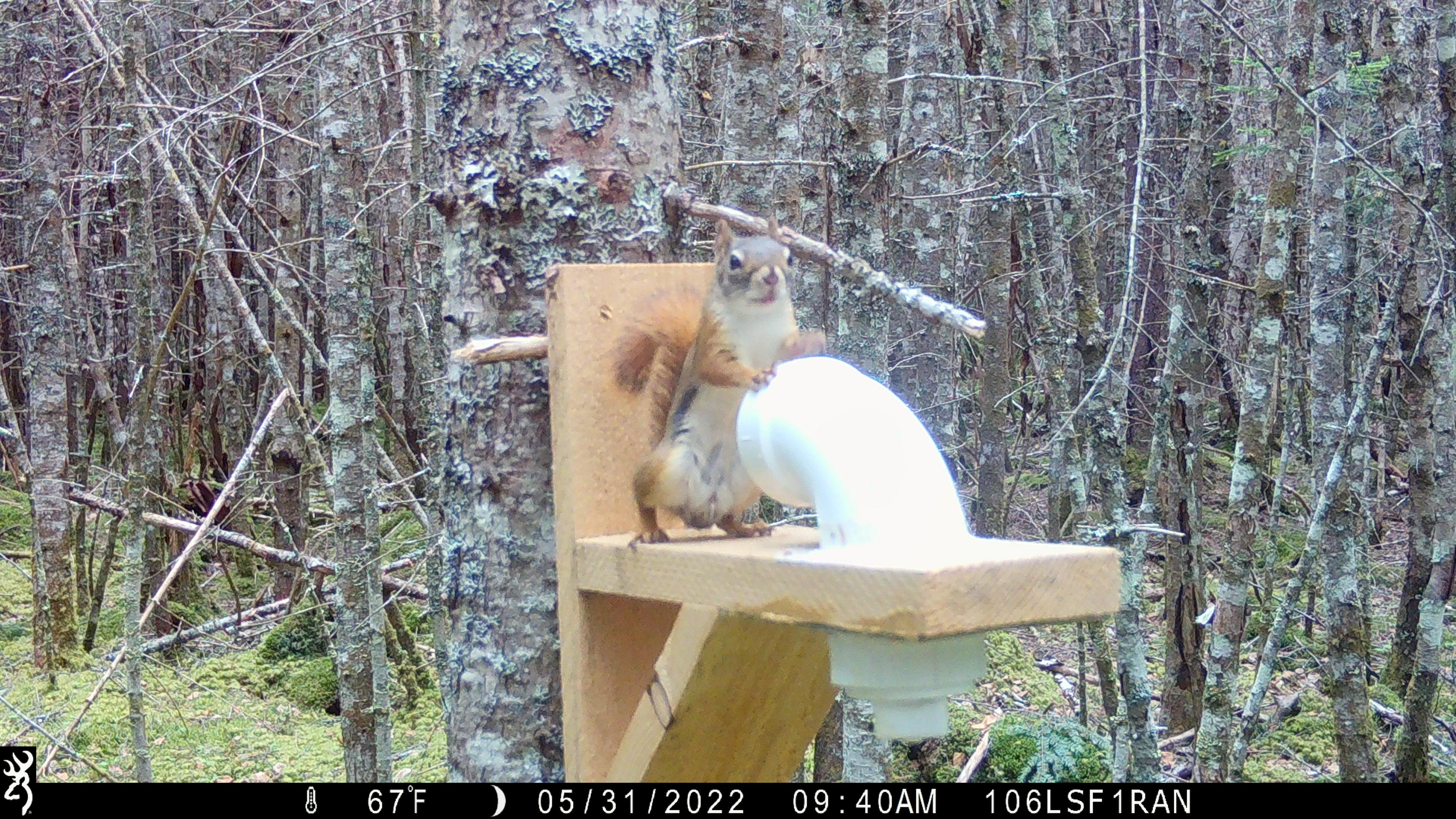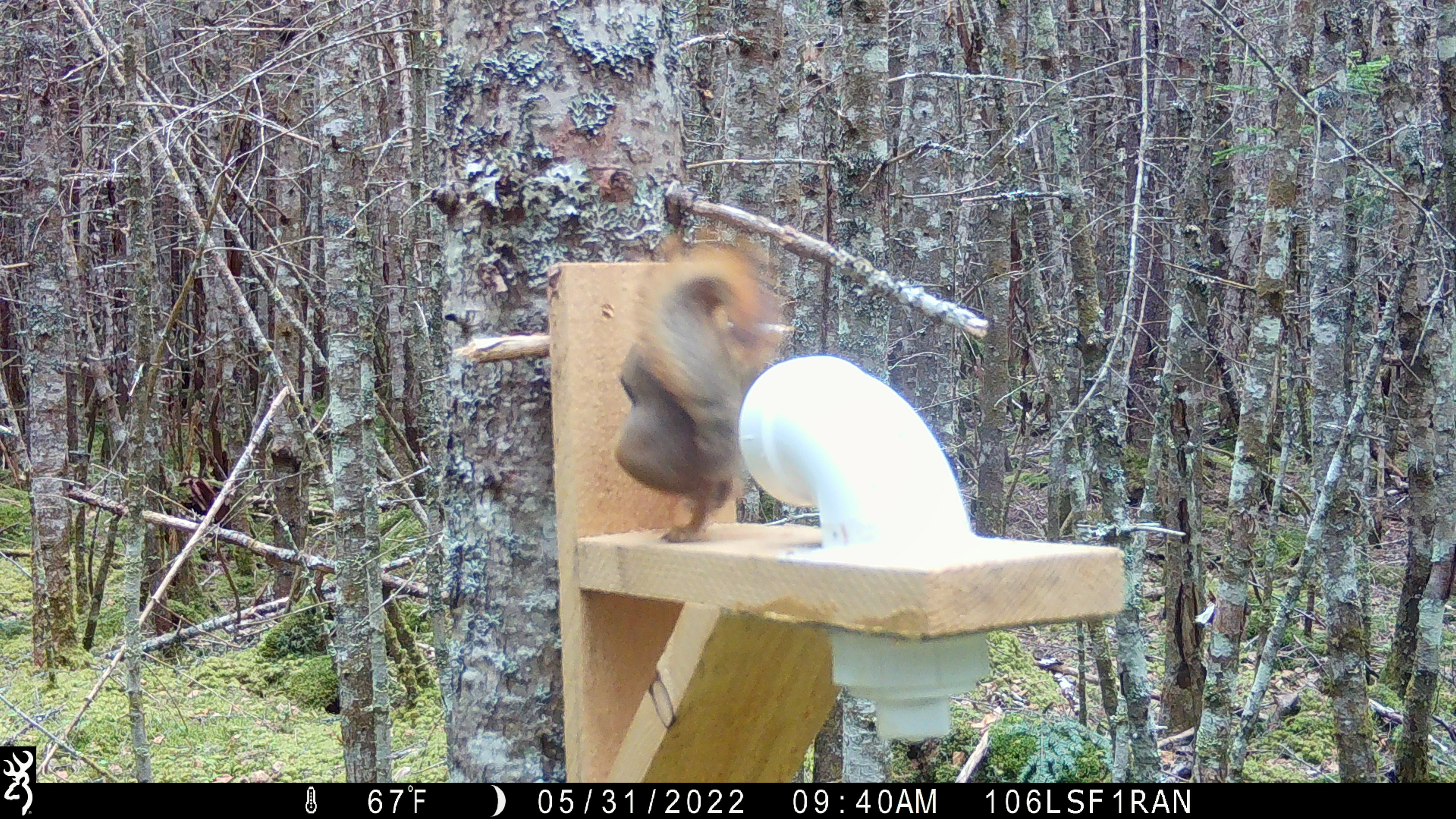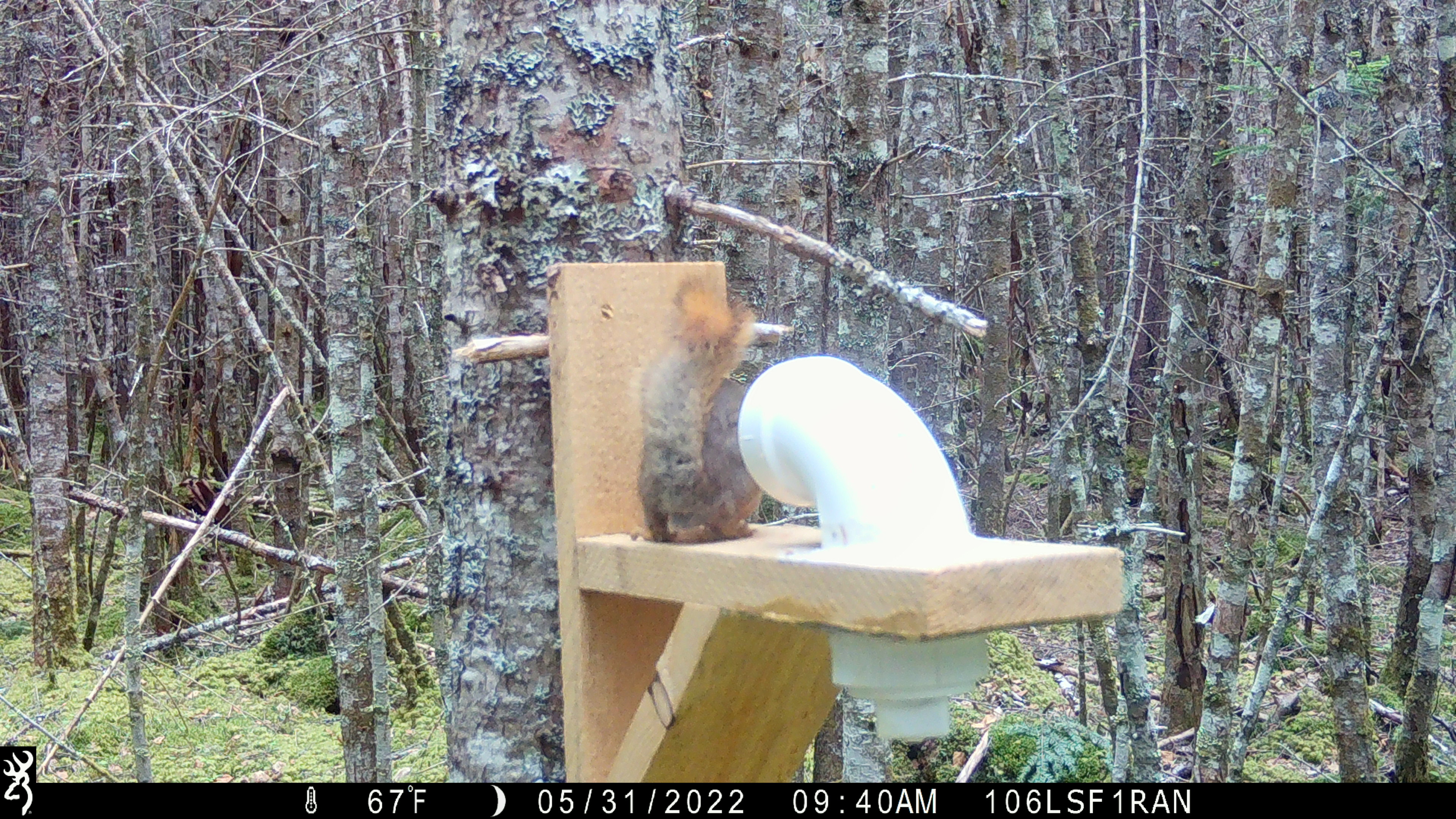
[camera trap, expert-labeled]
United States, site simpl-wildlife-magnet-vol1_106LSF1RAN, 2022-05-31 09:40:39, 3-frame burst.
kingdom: Animalia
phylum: Chordata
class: Mammalia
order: Rodentia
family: Sciuridae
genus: Tamiasciurus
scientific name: Tamiasciurus hudsonicus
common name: red squirrel